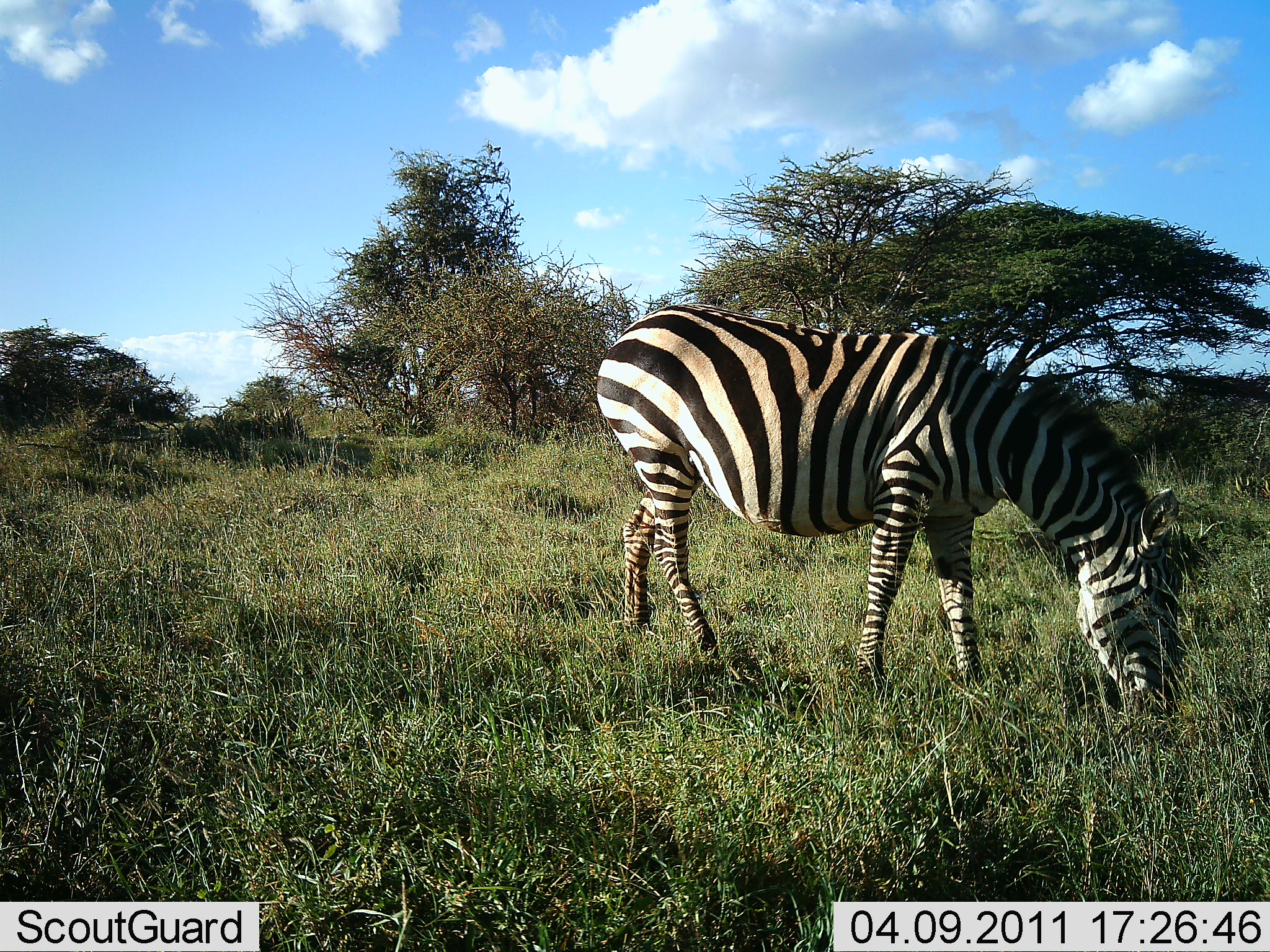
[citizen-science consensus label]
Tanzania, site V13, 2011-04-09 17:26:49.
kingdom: Animalia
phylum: Chordata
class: Mammalia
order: Perissodactyla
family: Equidae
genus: Equus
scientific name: Equus quagga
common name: plains zebra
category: zebra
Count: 1.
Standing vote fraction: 40%.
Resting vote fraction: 0%.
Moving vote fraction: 0%.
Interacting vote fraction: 0%.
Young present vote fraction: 0%.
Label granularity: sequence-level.